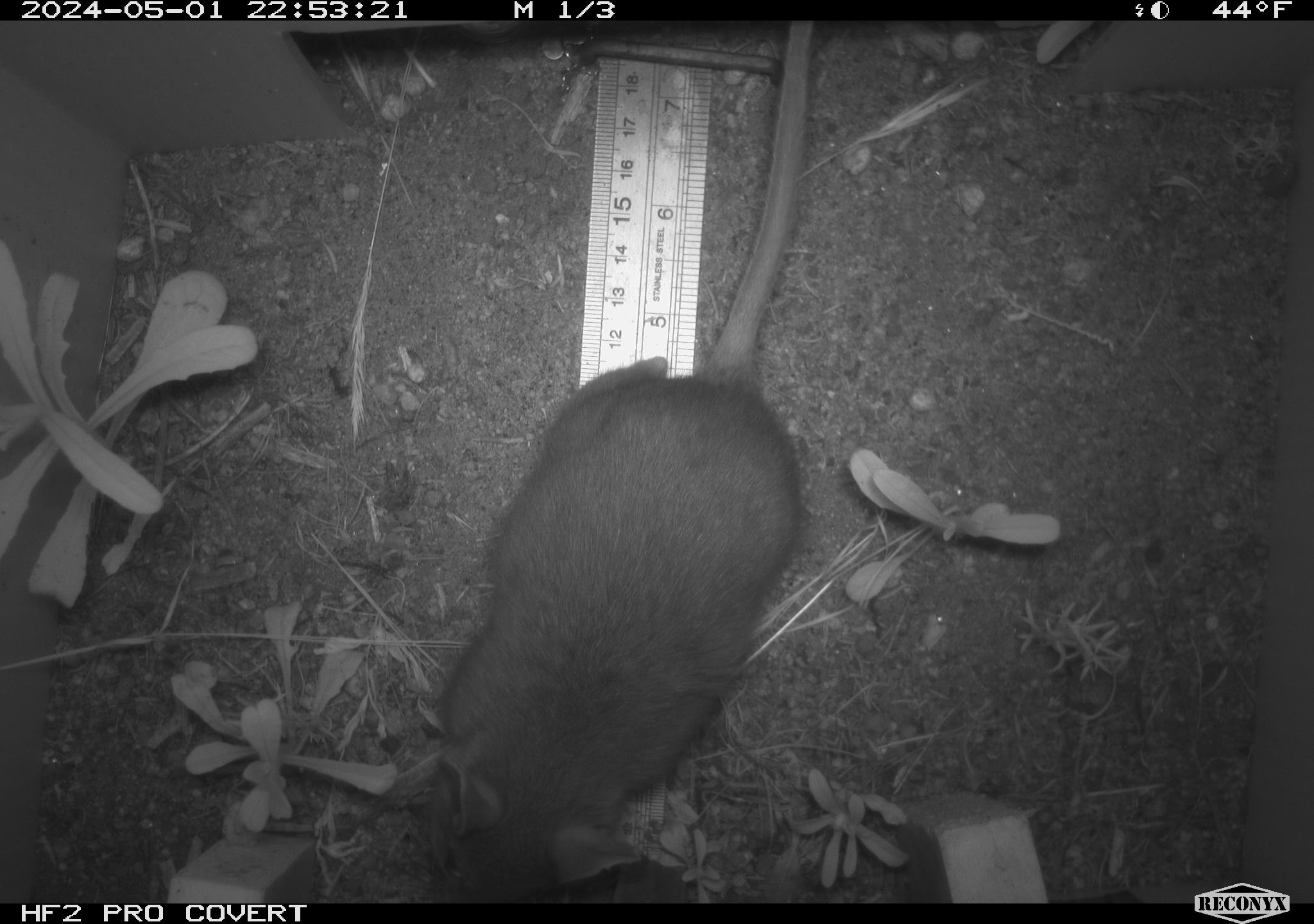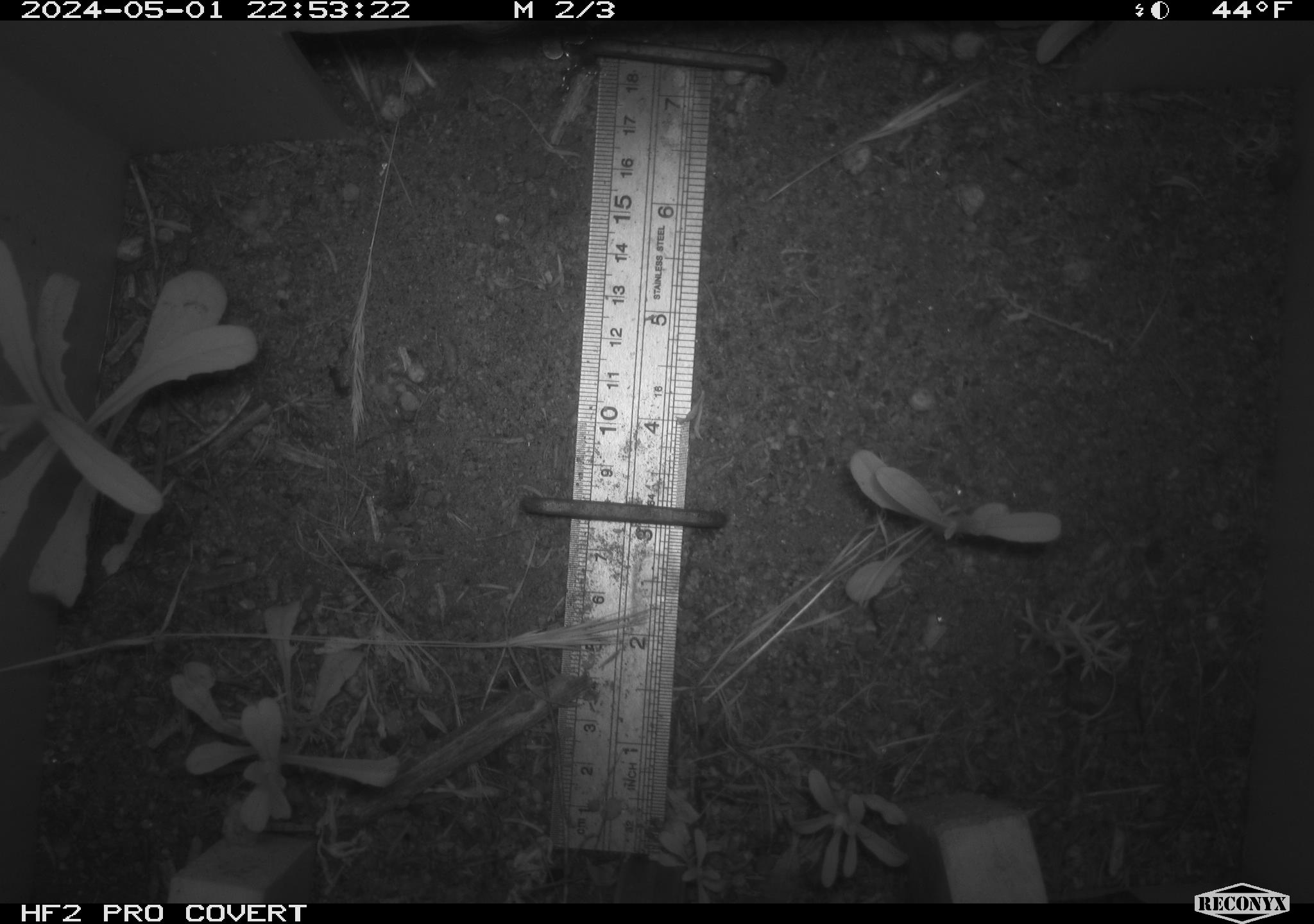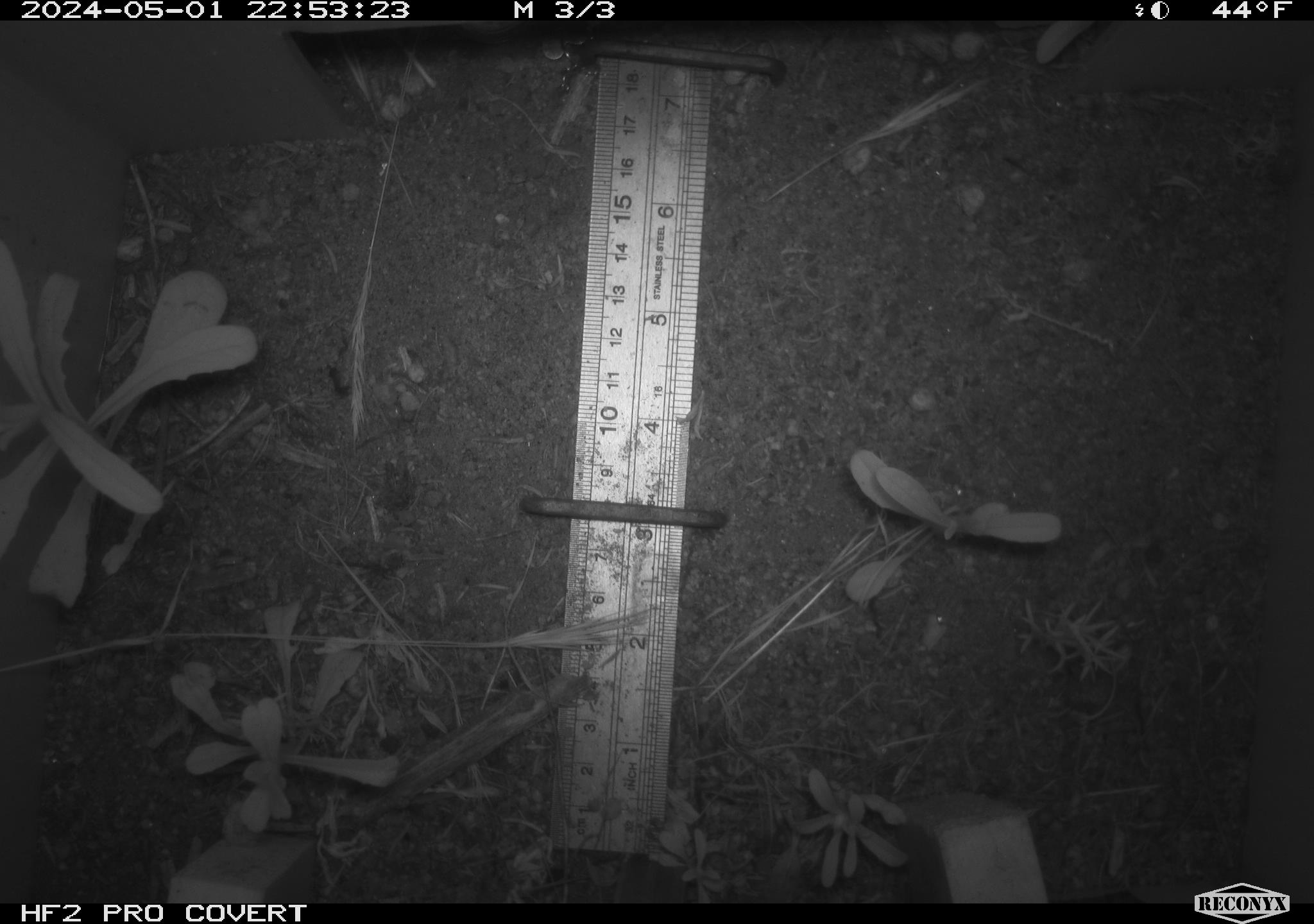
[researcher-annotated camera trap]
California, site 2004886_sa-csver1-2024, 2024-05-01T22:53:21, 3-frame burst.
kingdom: Animalia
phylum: Chordata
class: Mammalia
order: Rodentia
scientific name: Rodentia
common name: rodent